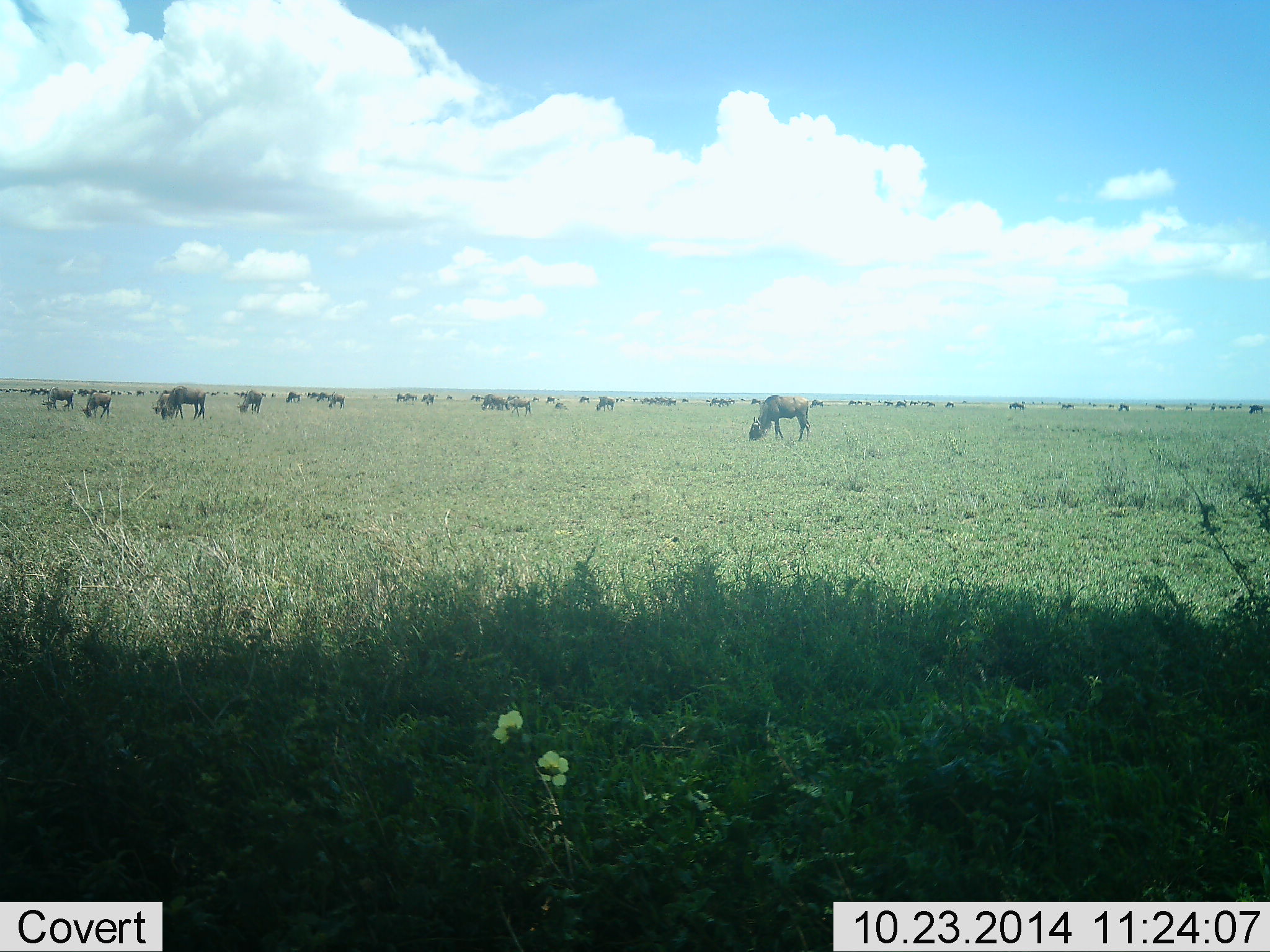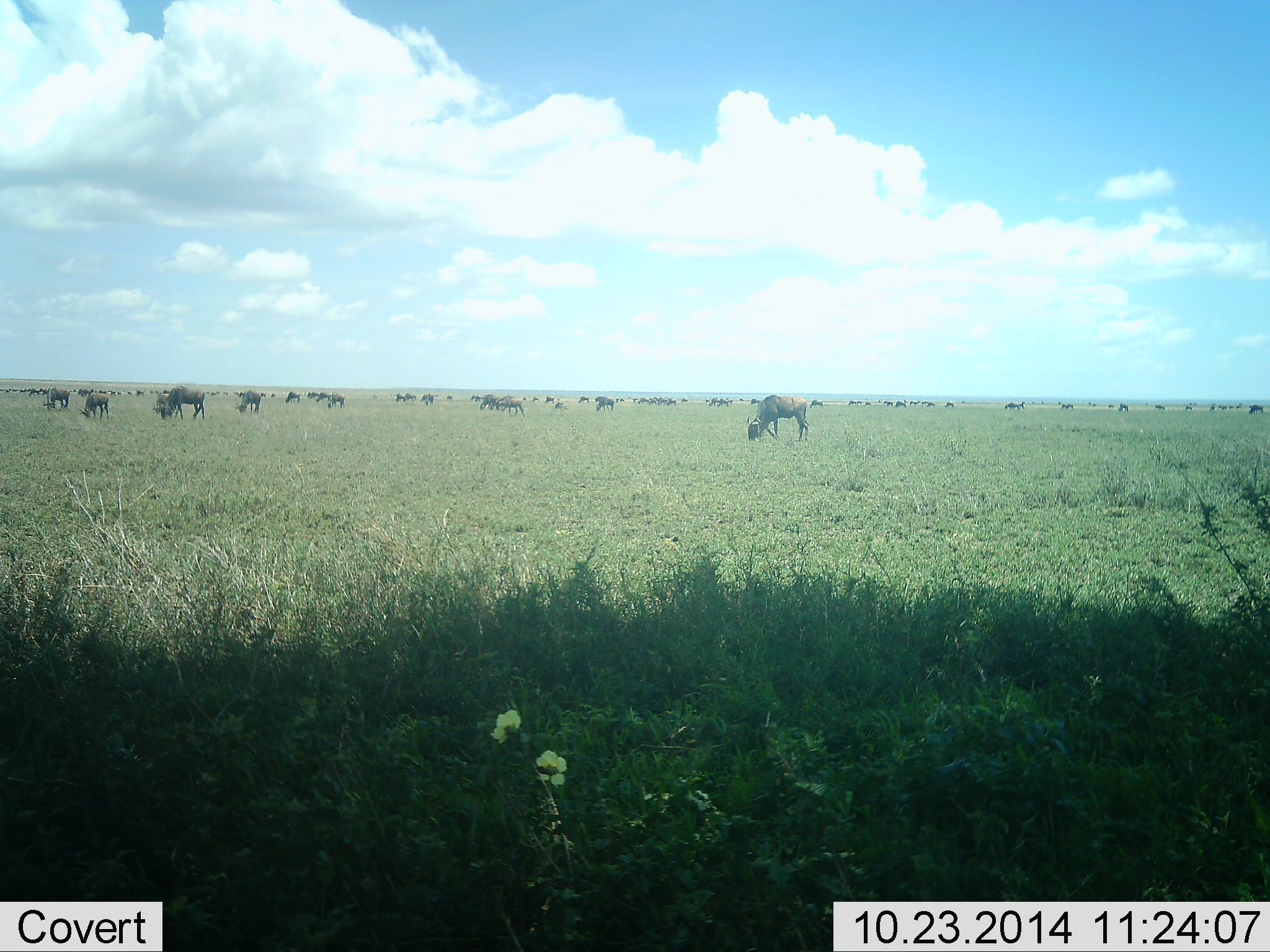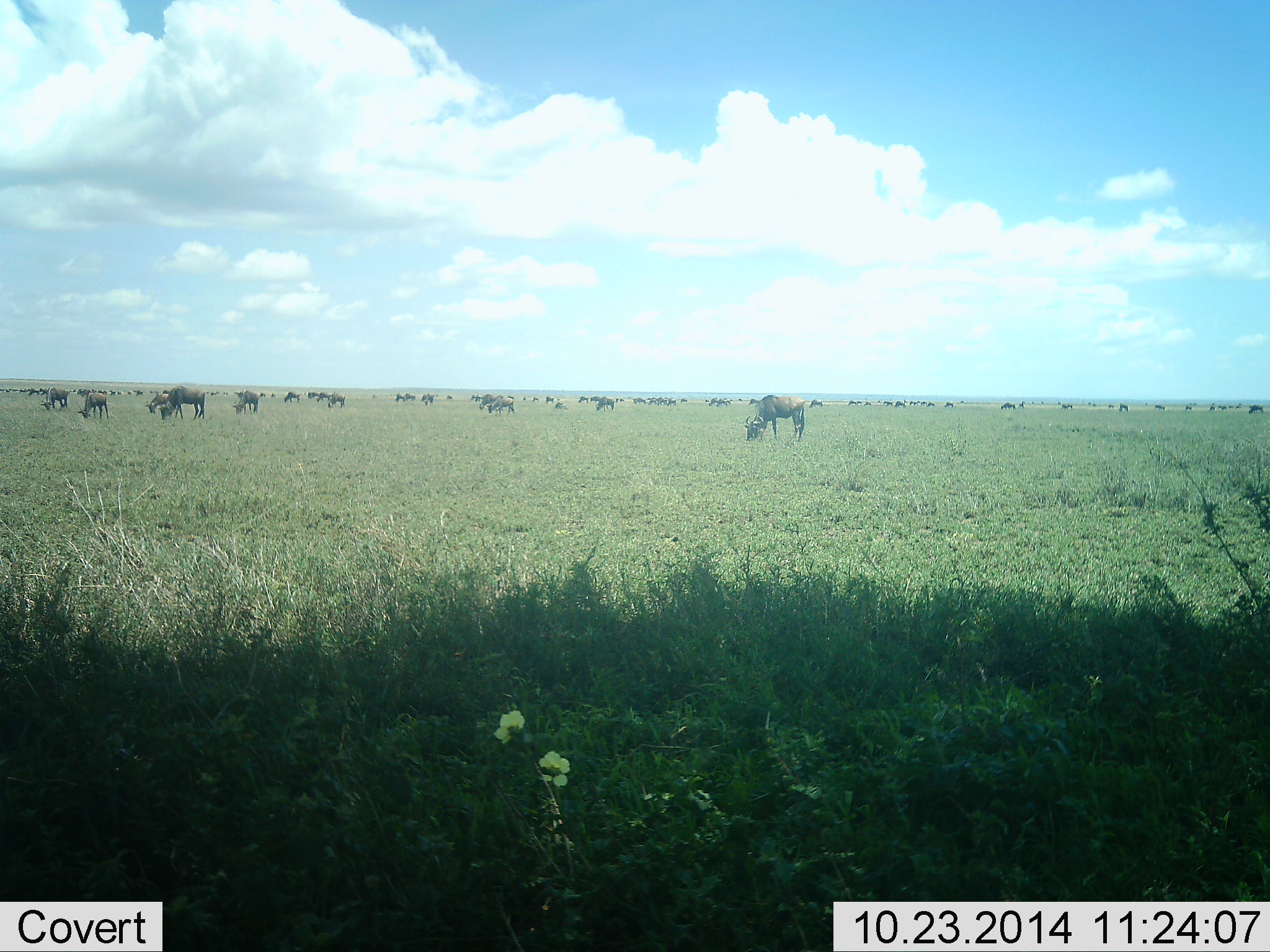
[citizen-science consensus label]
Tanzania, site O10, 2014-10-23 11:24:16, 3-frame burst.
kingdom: Animalia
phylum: Chordata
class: Mammalia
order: Artiodactyla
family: Bovidae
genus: Connochaetes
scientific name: Connochaetes taurinus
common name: blue wildebeest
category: wildebeest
Wildebeest (blue wildebeest) (Connochaetes taurinus), count 11-50. Behavior (volunteer vote fractions): standing 50%, resting 20%, moving 40%, interacting 10%. Young present (vote fraction): 10%. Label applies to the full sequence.